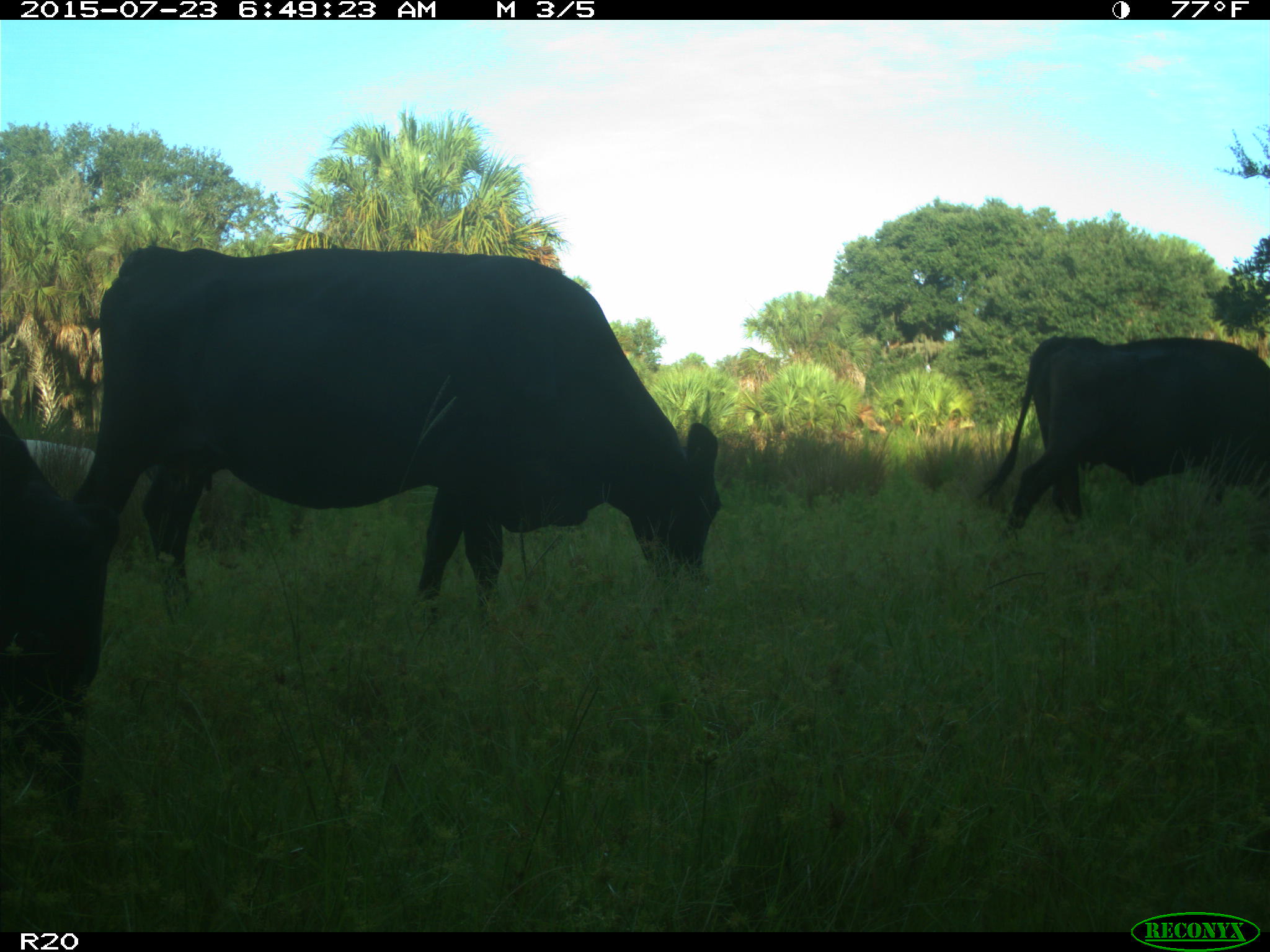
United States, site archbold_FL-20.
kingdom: Animalia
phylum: Chordata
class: Mammalia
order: Artiodactyla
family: Bovidae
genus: Bos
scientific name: Bos taurus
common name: domestic cow